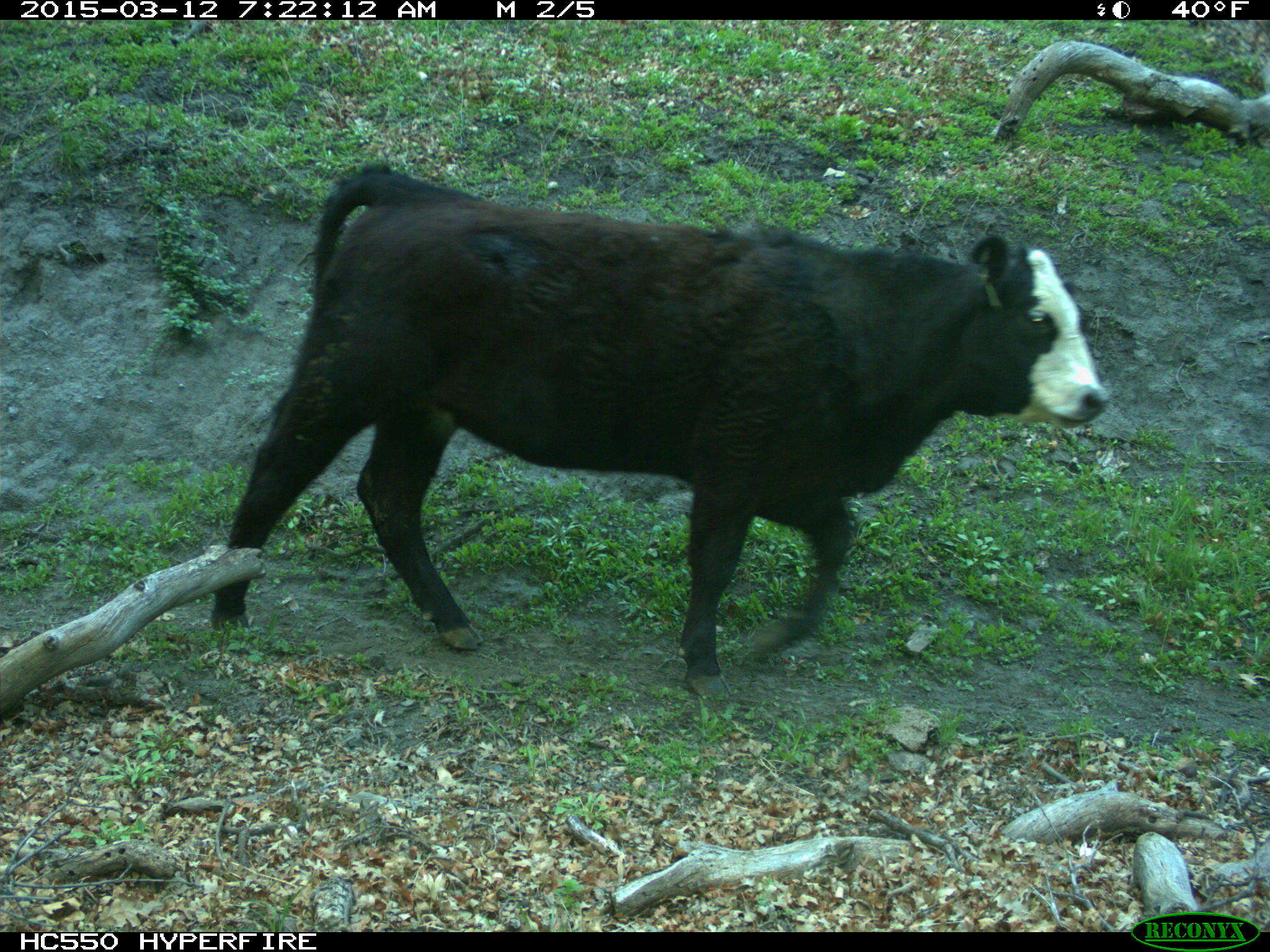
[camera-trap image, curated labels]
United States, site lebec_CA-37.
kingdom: Animalia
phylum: Chordata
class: Mammalia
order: Artiodactyla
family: Bovidae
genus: Bos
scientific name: Bos taurus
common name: domestic cow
Bos taurus (domestic cow).